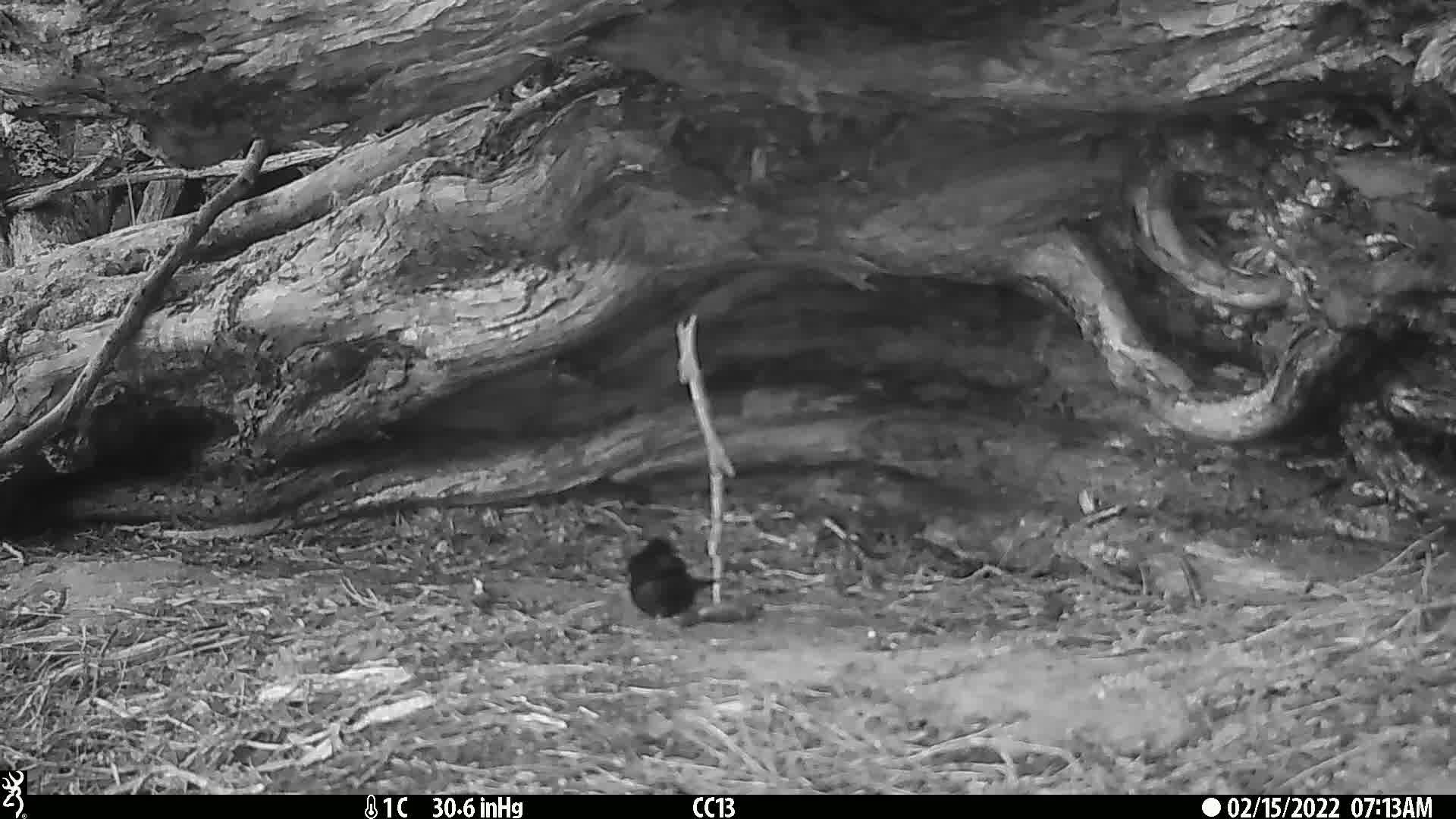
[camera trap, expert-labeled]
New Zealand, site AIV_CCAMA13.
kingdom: Animalia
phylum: Chordata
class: Aves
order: Passeriformes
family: Turdidae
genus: Turdus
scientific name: Turdus merula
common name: eurasian blackbird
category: blackbird